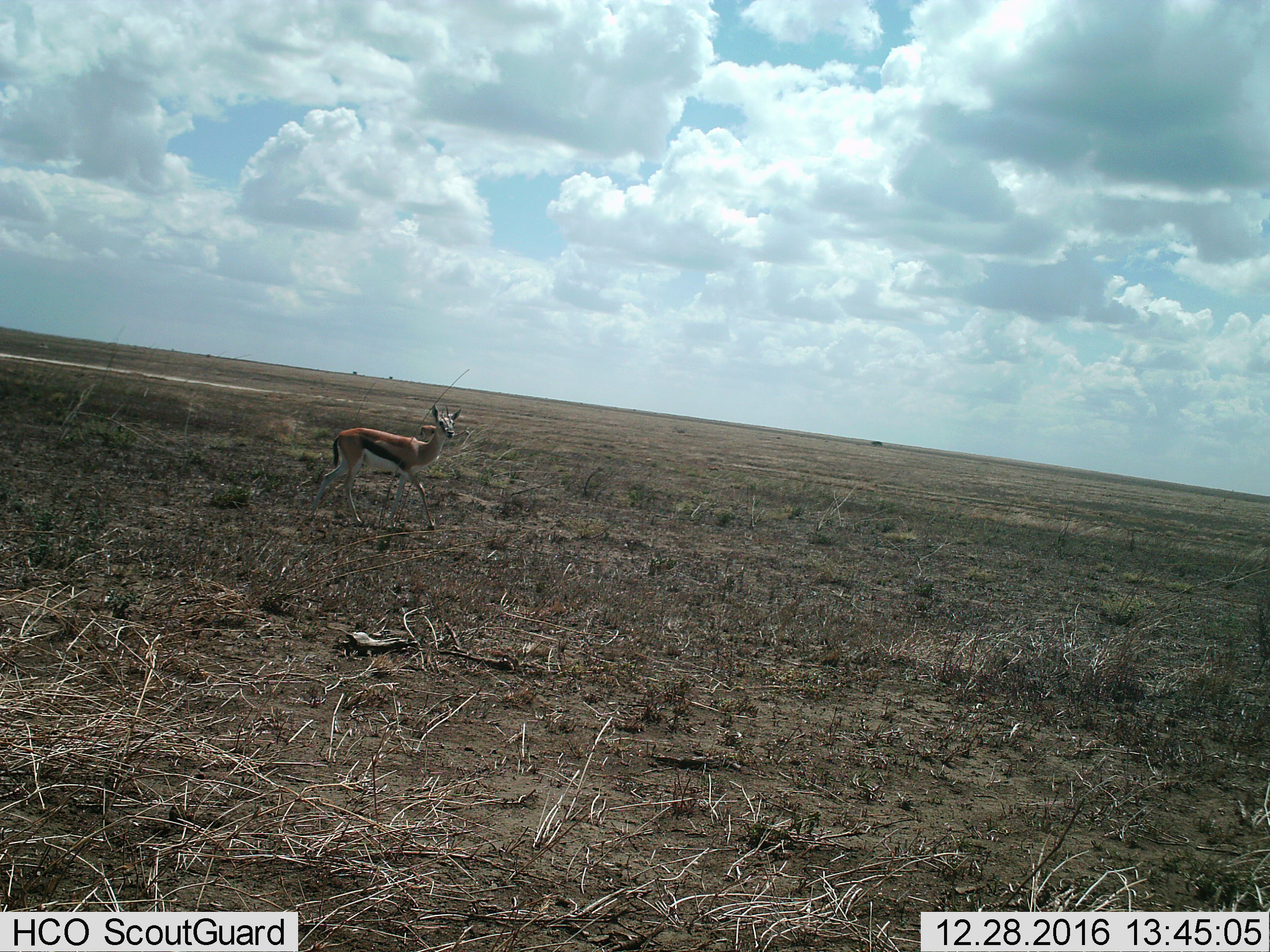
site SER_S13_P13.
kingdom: Animalia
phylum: Chordata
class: Mammalia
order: Artiodactyla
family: Bovidae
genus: Eudorcas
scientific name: Eudorcas thomsonii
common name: thomson's gazelle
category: gazellethomsons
Gazellethomsons (thomson's gazelle) (Eudorcas thomsonii), count 1. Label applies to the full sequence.